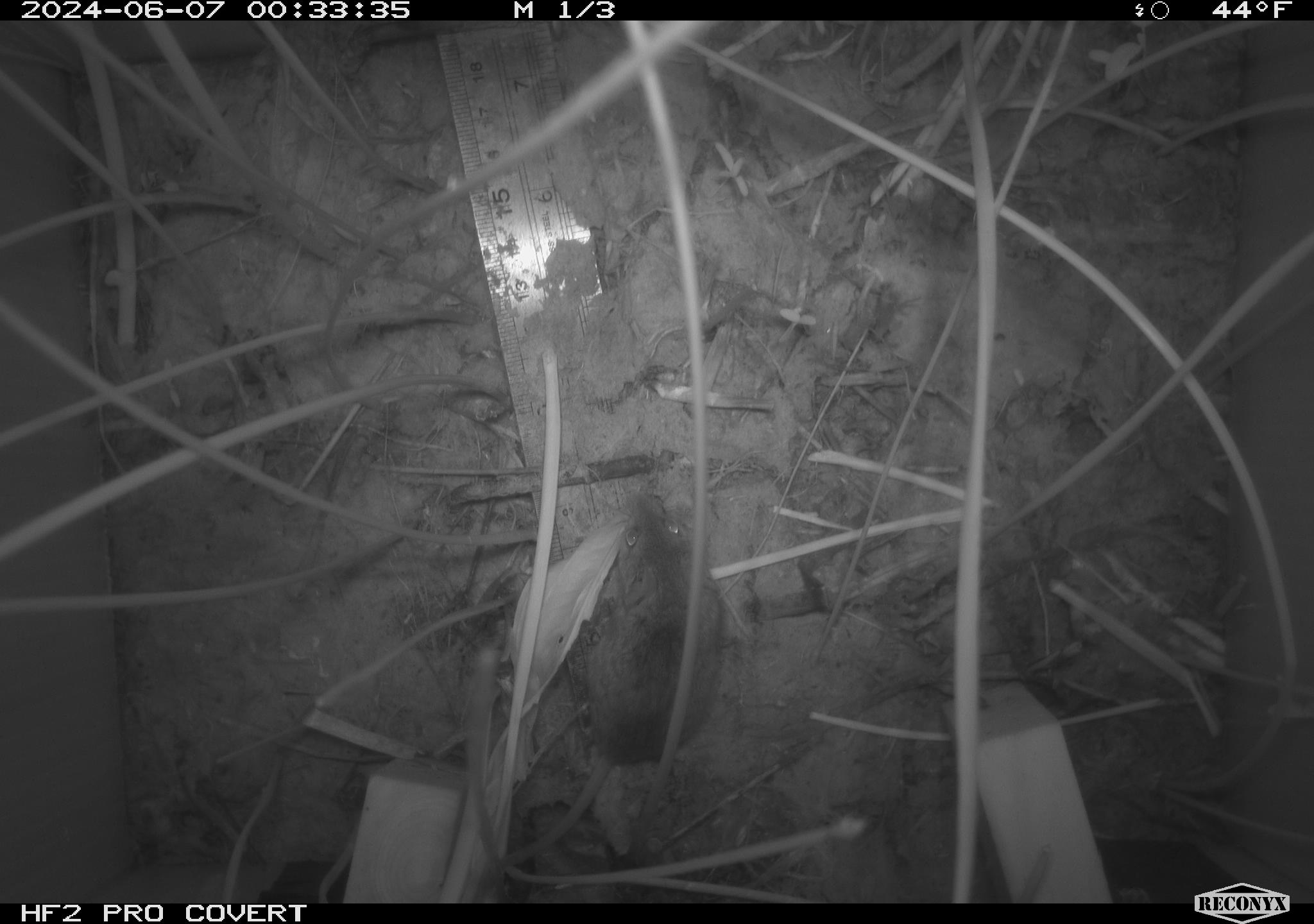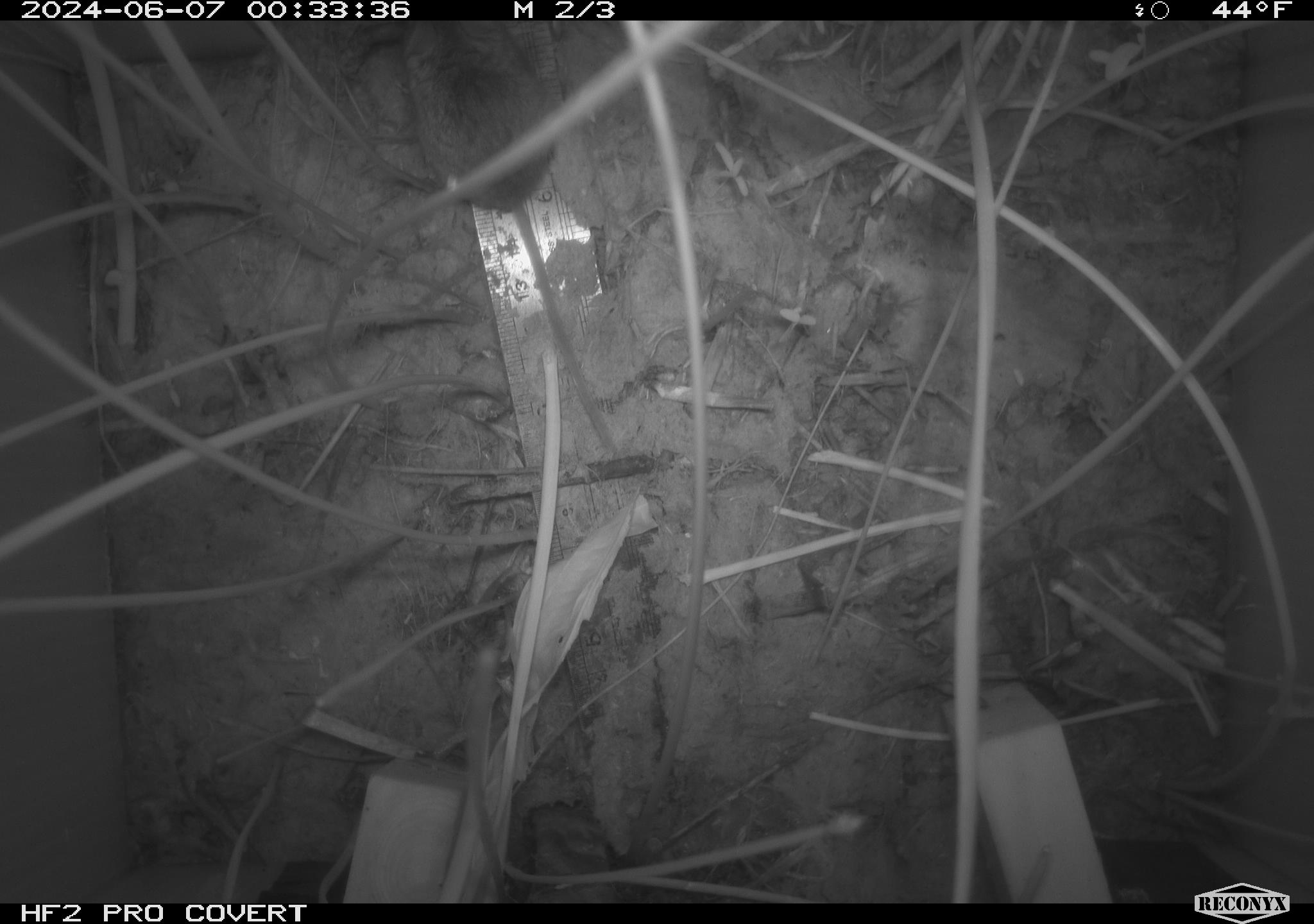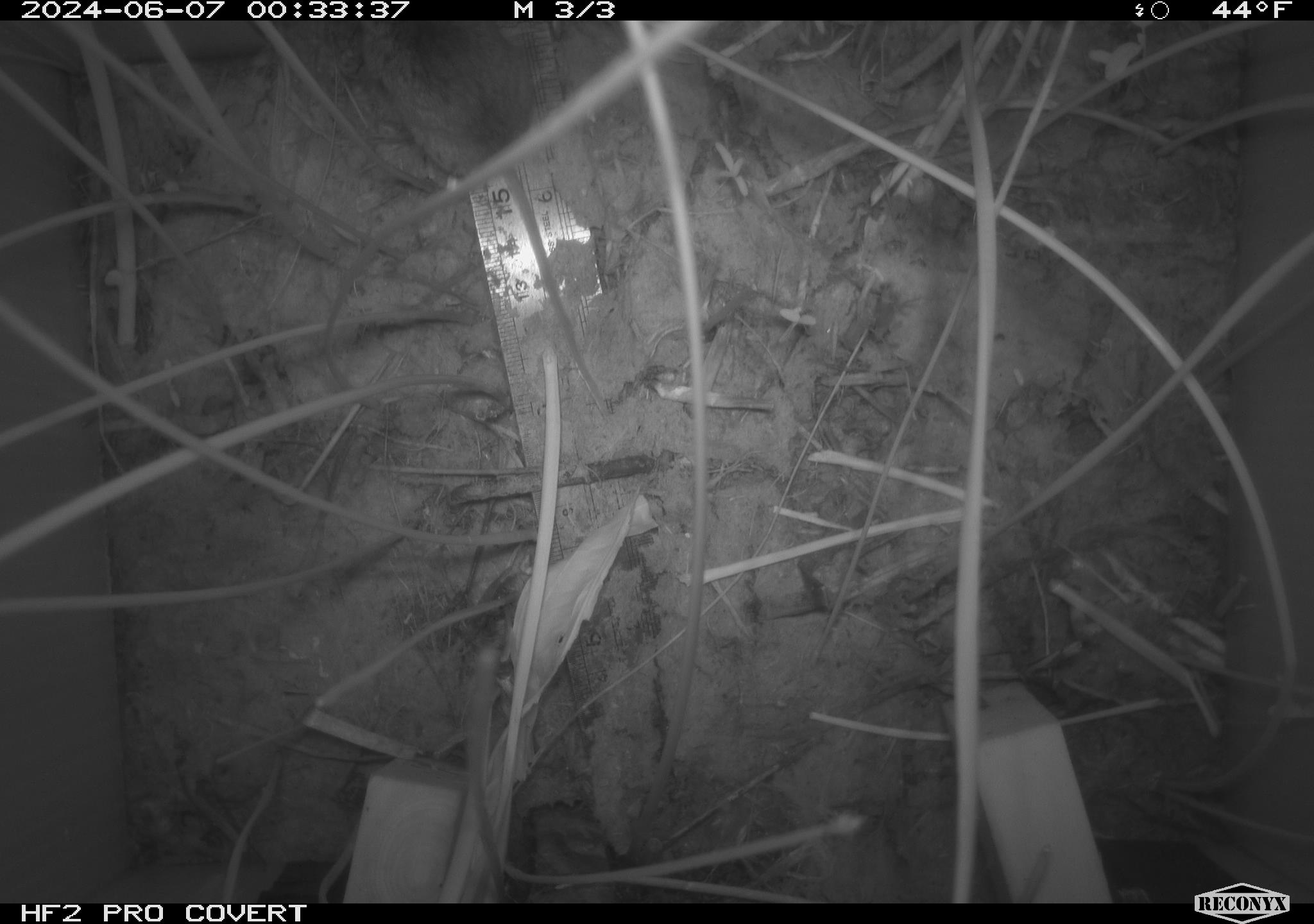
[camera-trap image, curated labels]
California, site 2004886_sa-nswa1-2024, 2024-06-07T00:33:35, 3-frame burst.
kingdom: Animalia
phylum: Chordata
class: Mammalia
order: Rodentia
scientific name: Rodentia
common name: rodent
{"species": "rodent (Rodentia)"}